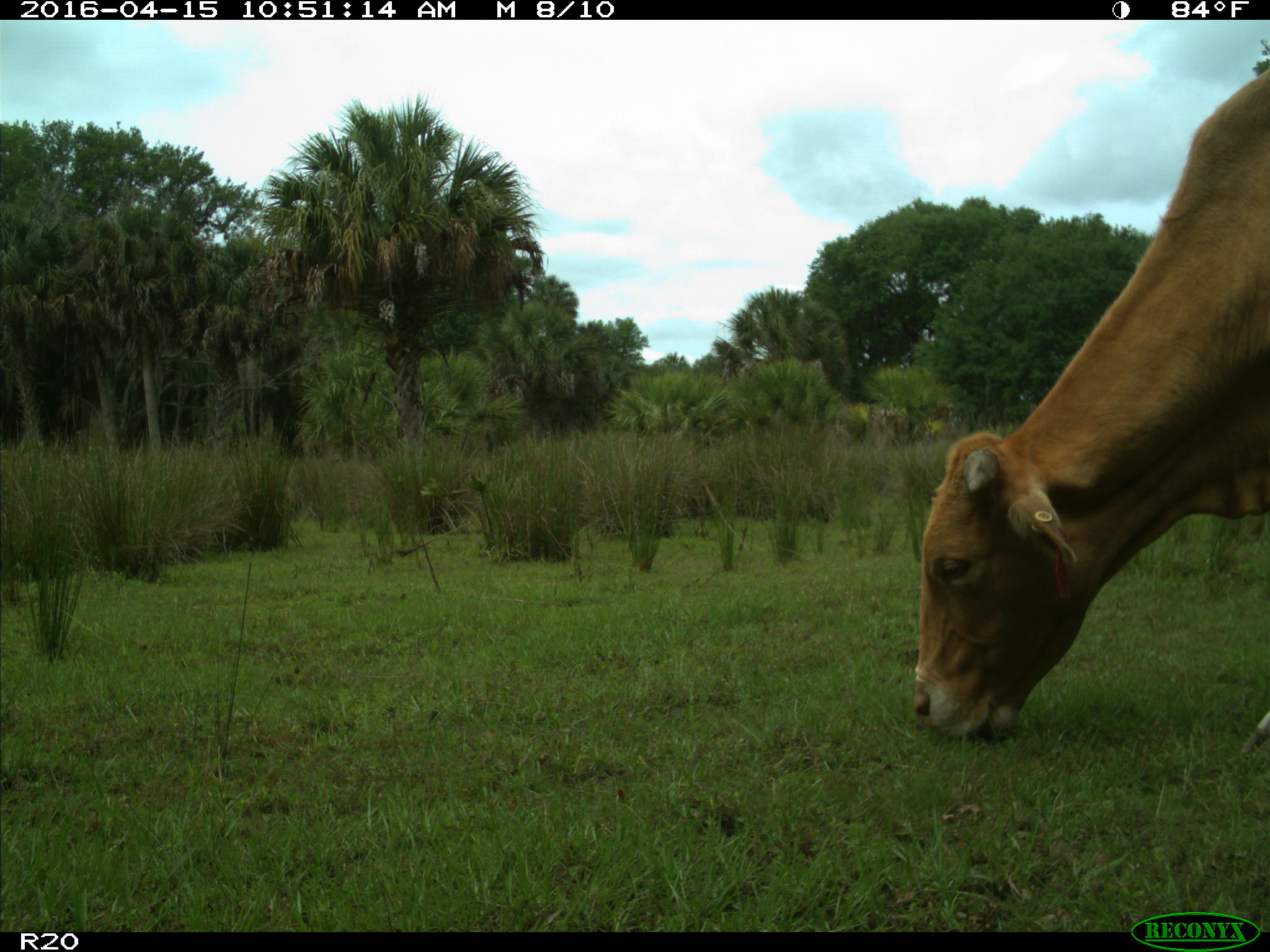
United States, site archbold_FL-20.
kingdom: Animalia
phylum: Chordata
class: Mammalia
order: Artiodactyla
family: Bovidae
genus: Bos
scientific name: Bos taurus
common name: domestic cow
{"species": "Bos taurus (domestic cow)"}